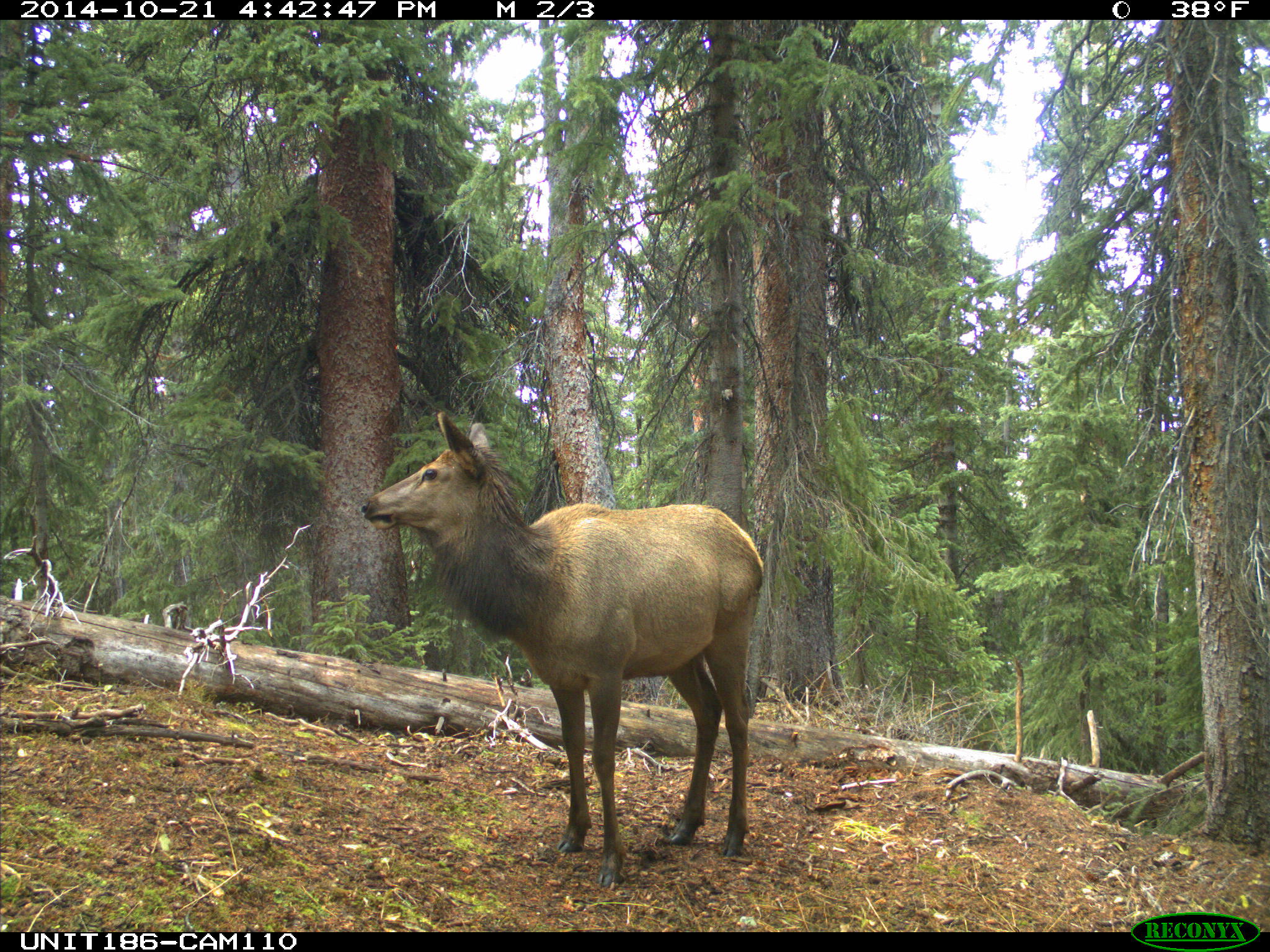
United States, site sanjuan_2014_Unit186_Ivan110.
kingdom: Animalia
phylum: Chordata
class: Mammalia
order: Artiodactyla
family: Cervidae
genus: Cervus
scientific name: Cervus elaphus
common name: red deer